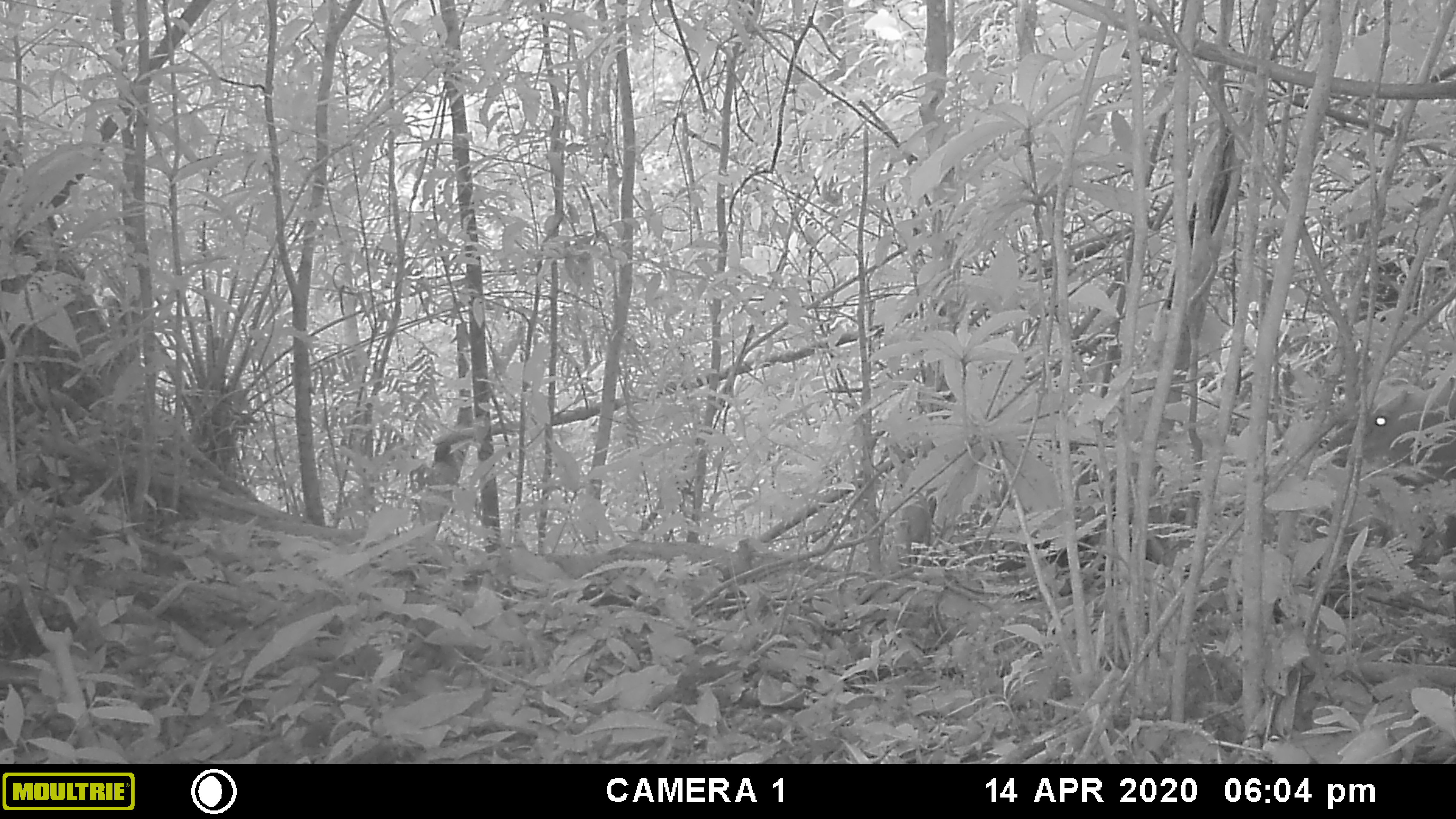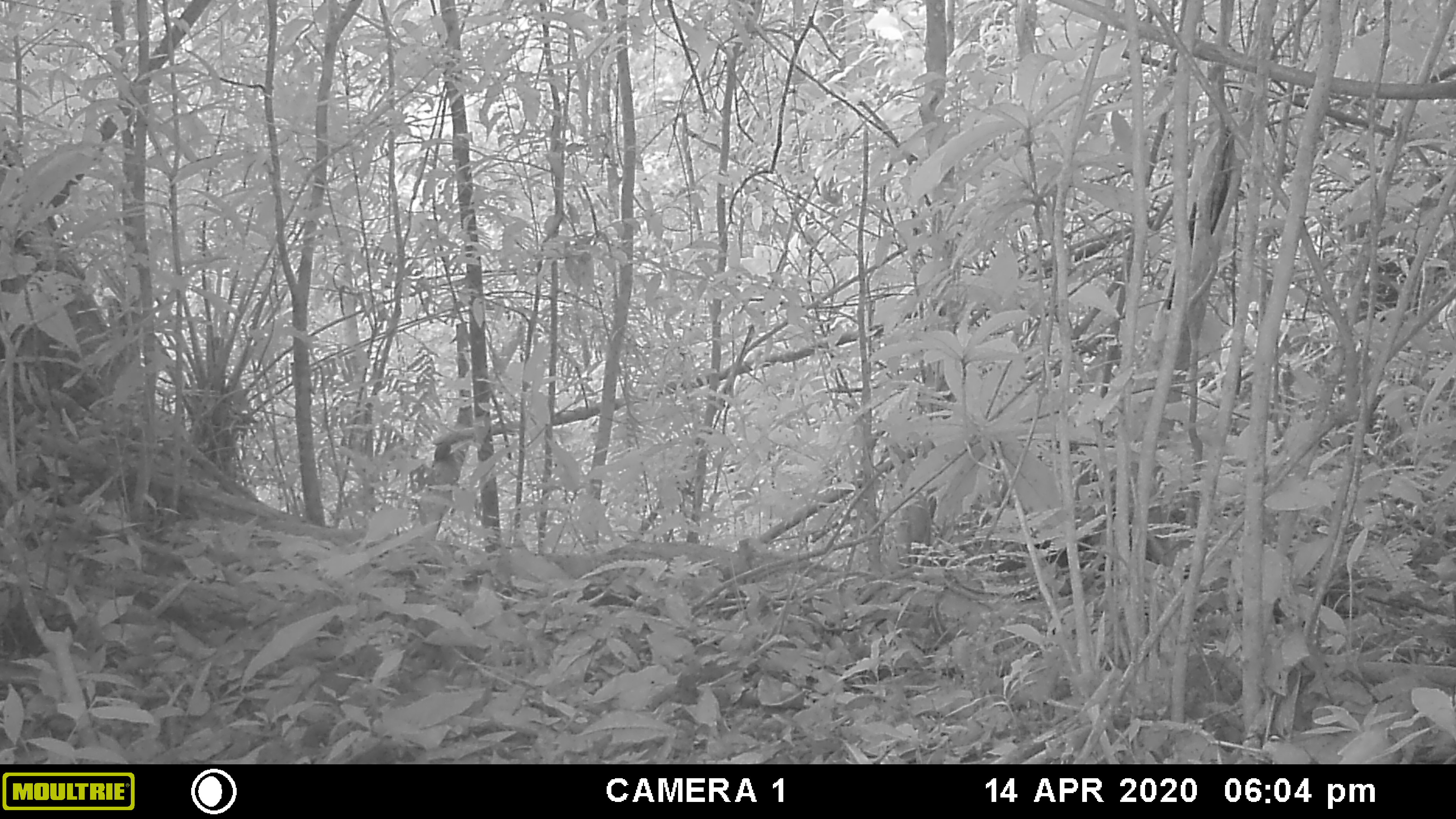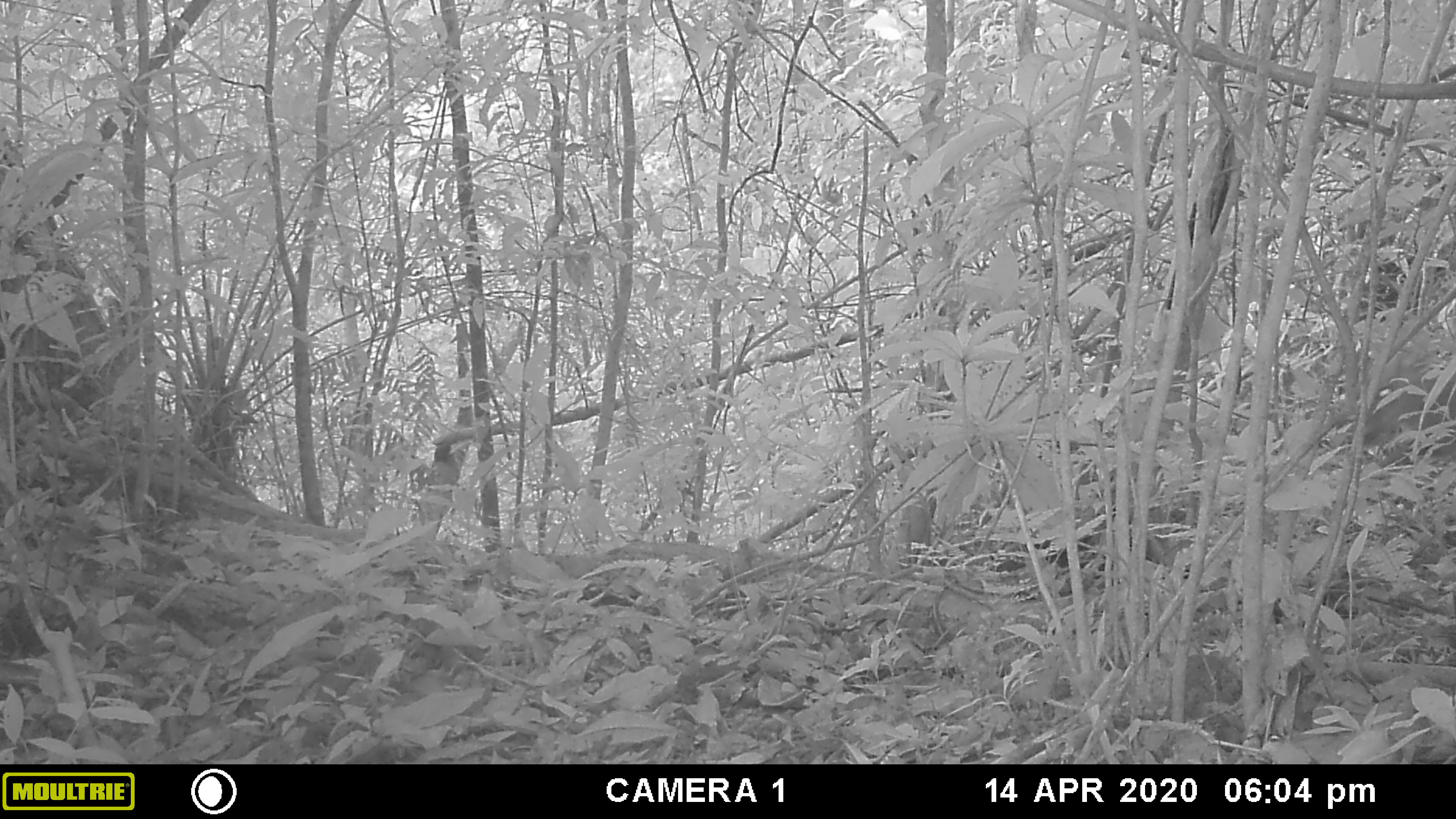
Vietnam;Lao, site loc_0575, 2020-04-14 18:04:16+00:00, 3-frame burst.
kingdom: Animalia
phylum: Chordata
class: Mammalia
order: Artiodactyla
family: Cervidae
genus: Muntiacus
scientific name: Muntiacus rooseveltorum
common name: roosevelt's muntjac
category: roosevelts muntjac group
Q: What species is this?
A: Roosevelts muntjac group (roosevelt's muntjac) (Muntiacus rooseveltorum).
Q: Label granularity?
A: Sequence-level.